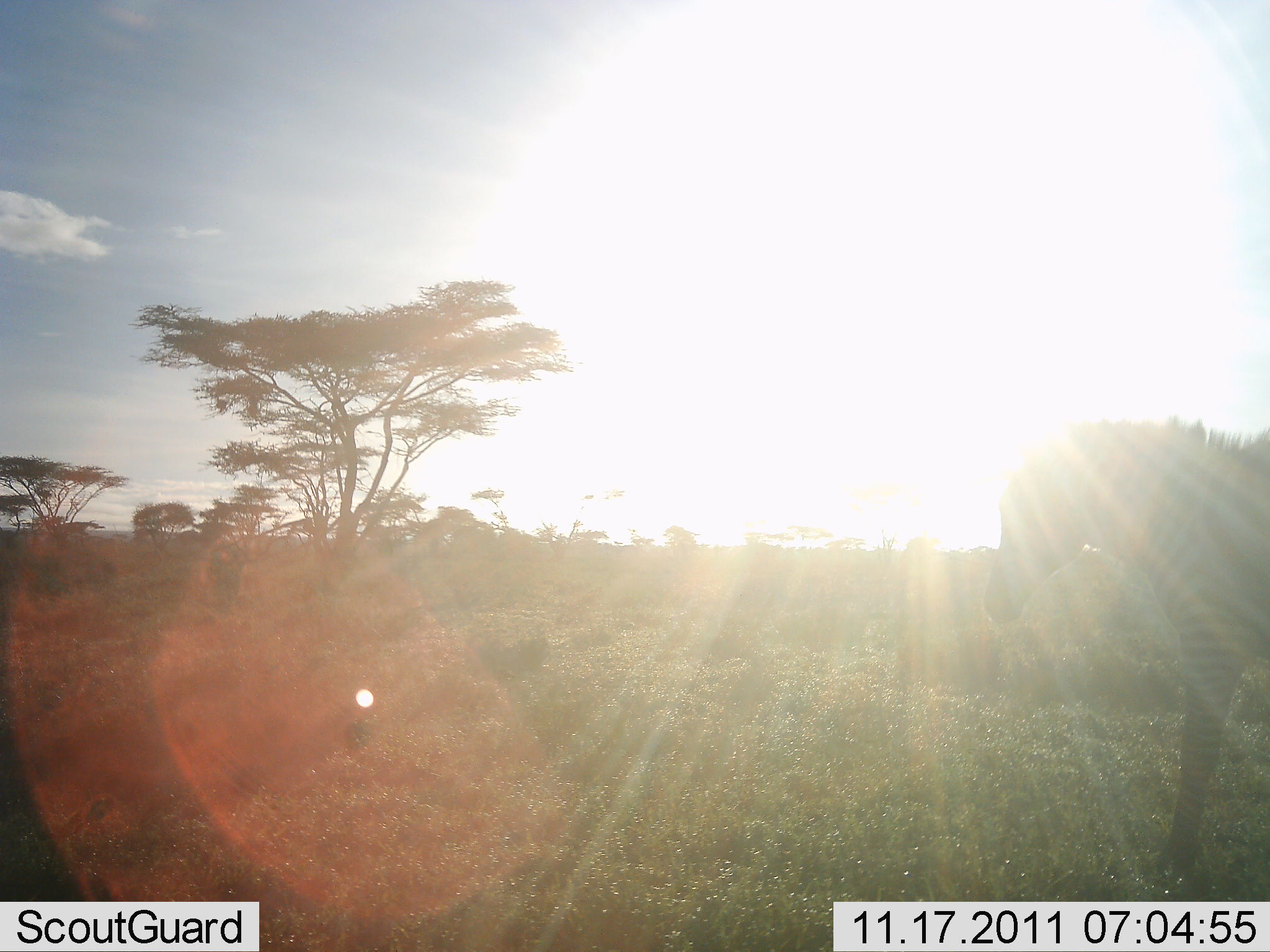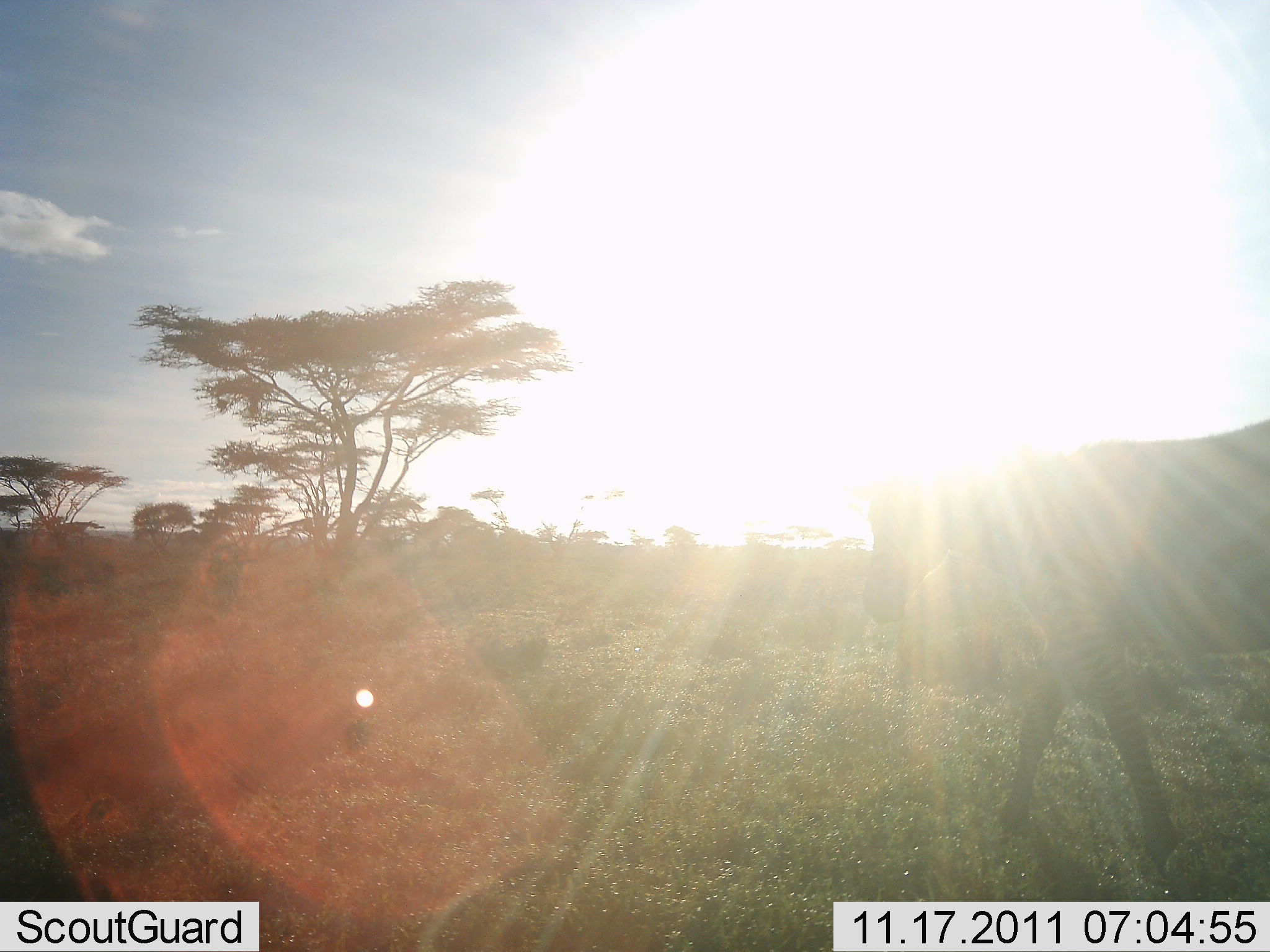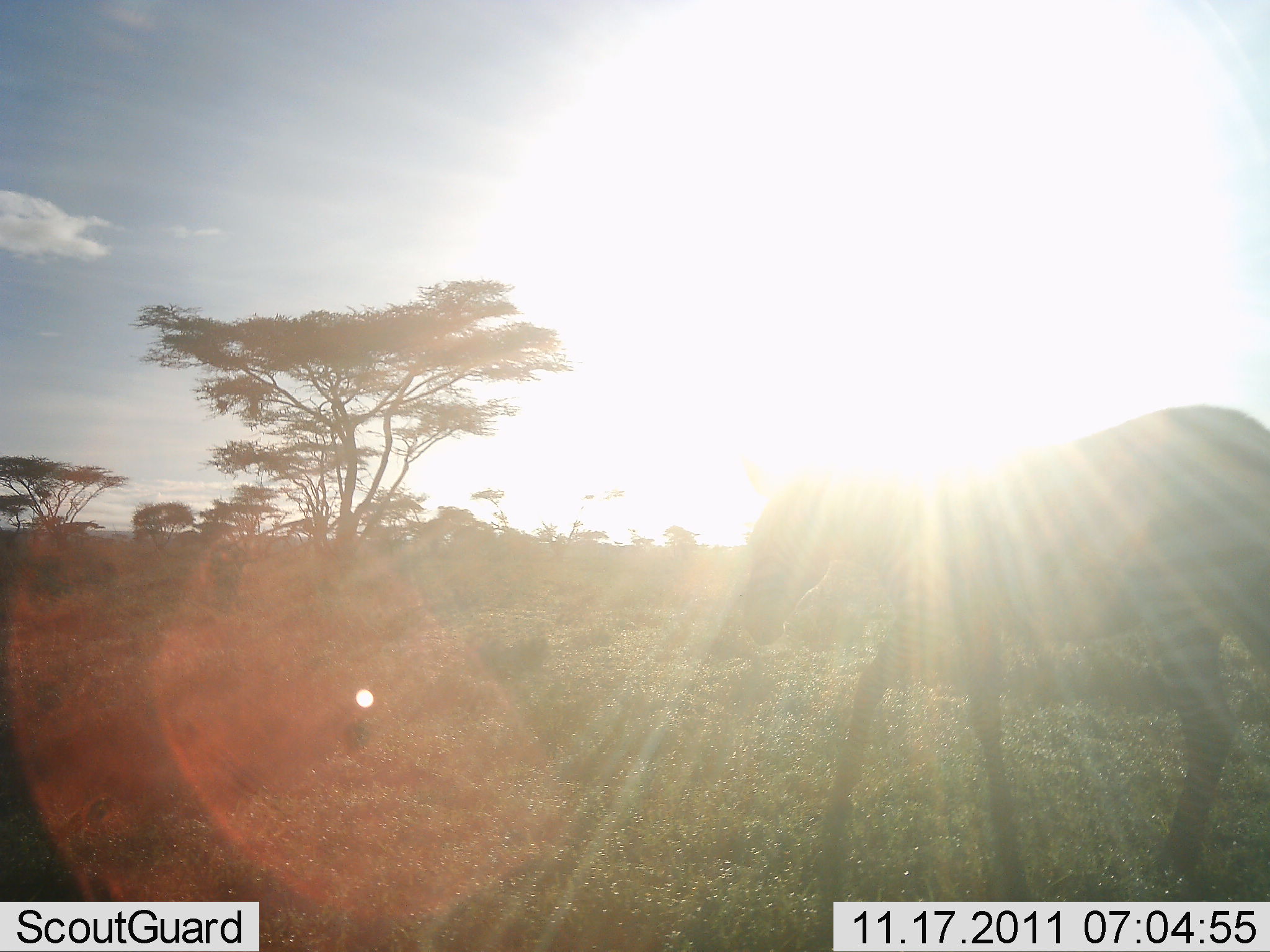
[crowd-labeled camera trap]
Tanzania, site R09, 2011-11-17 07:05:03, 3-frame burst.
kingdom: Animalia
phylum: Chordata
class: Mammalia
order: Perissodactyla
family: Equidae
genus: Equus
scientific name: Equus quagga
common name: plains zebra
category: zebra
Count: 1.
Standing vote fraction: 0%.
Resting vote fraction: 0%.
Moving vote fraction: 100%.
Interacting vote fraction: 0%.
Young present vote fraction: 0%.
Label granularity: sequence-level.